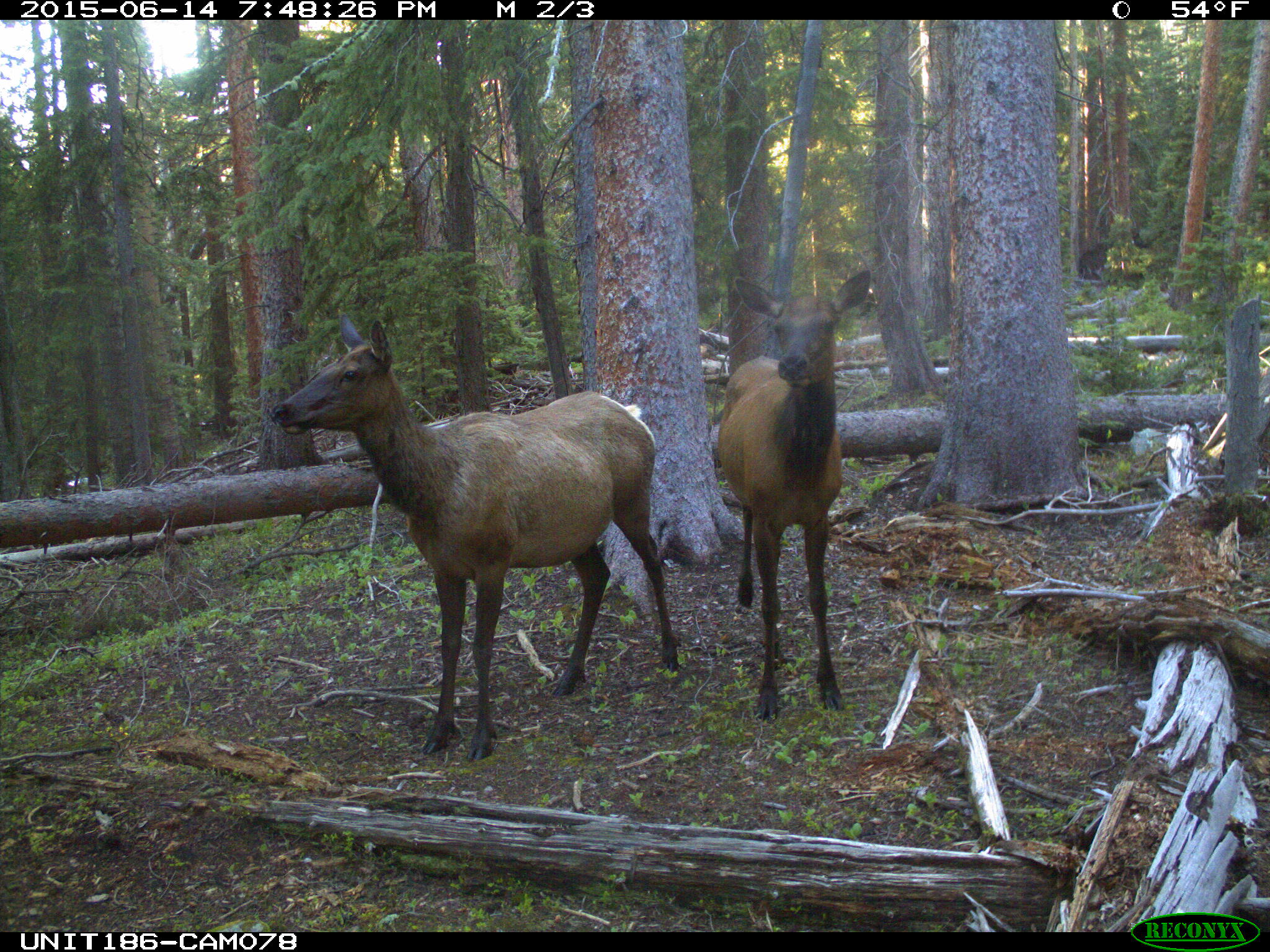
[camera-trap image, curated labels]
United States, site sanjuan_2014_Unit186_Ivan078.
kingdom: Animalia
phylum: Chordata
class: Mammalia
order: Artiodactyla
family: Cervidae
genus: Cervus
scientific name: Cervus elaphus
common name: red deer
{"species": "Cervus elaphus (red deer)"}